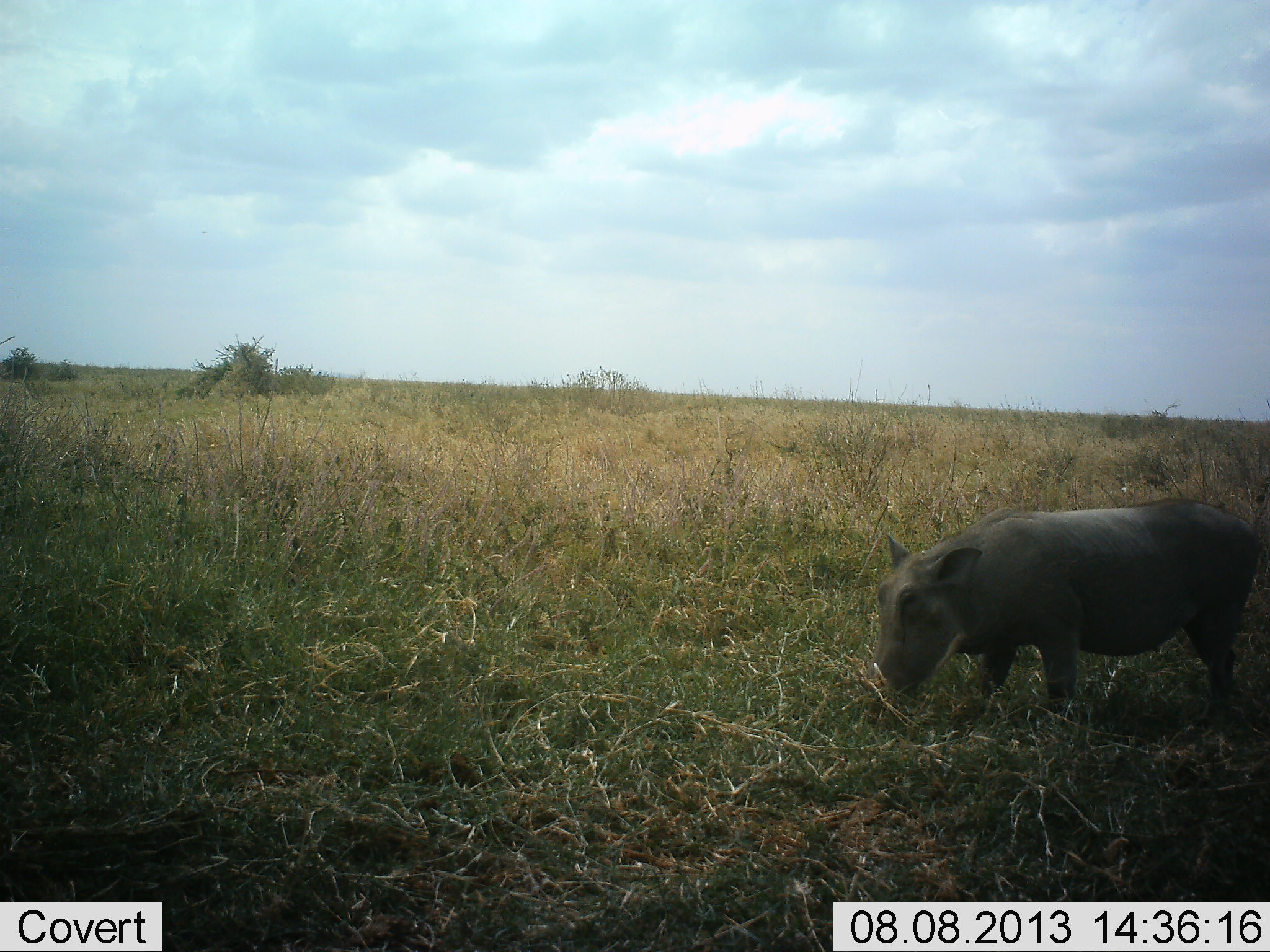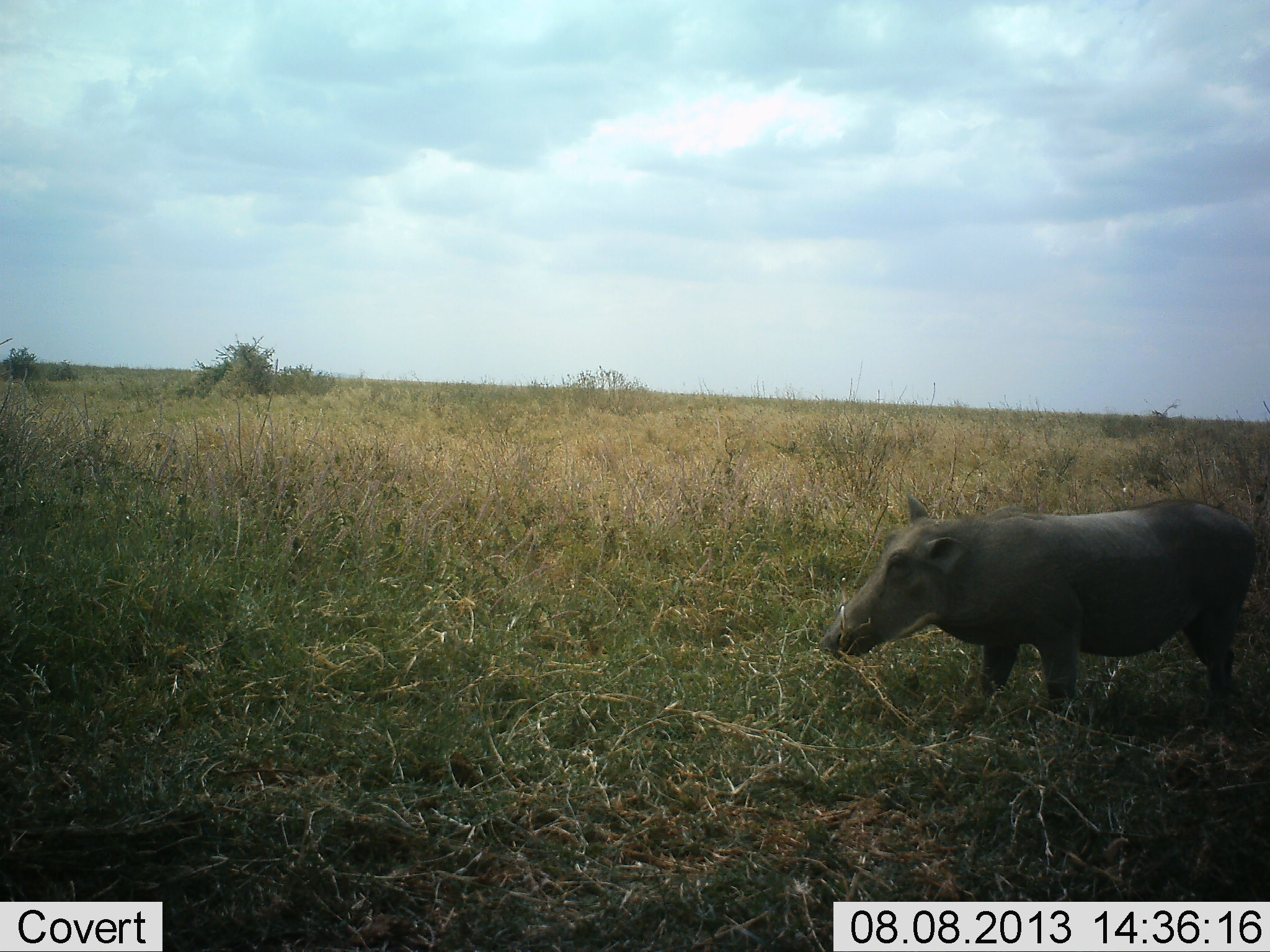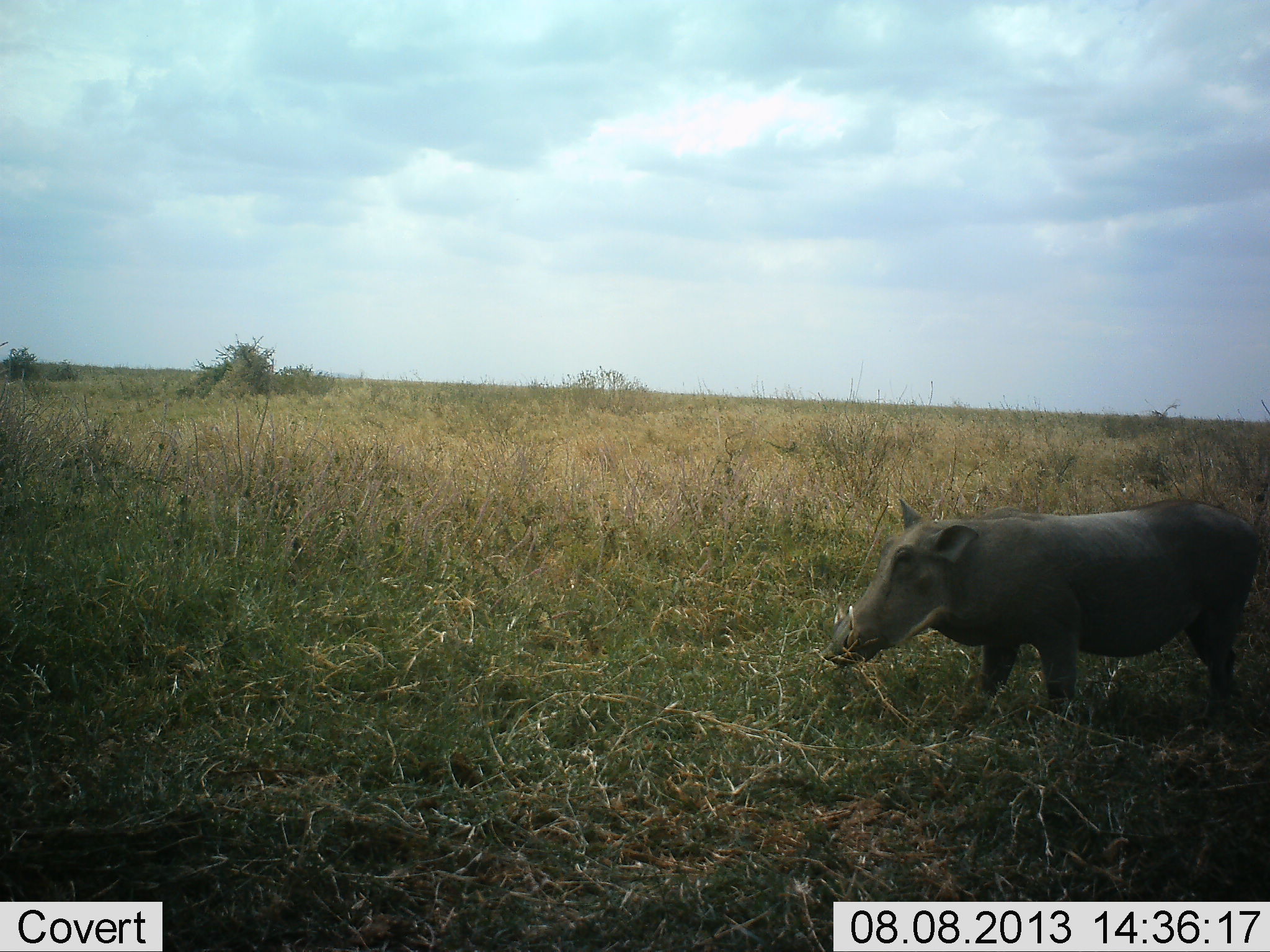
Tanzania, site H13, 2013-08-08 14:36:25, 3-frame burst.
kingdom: Animalia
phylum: Chordata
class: Mammalia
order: Artiodactyla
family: Suidae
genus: Phacochoerus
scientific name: Phacochoerus africanus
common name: warthog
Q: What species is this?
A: Warthog (Phacochoerus africanus).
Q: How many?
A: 1.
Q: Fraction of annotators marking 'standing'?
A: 54%.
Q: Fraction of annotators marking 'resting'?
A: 0%.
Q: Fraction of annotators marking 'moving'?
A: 15%.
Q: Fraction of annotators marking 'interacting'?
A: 4%.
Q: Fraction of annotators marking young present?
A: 0%.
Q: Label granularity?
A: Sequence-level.